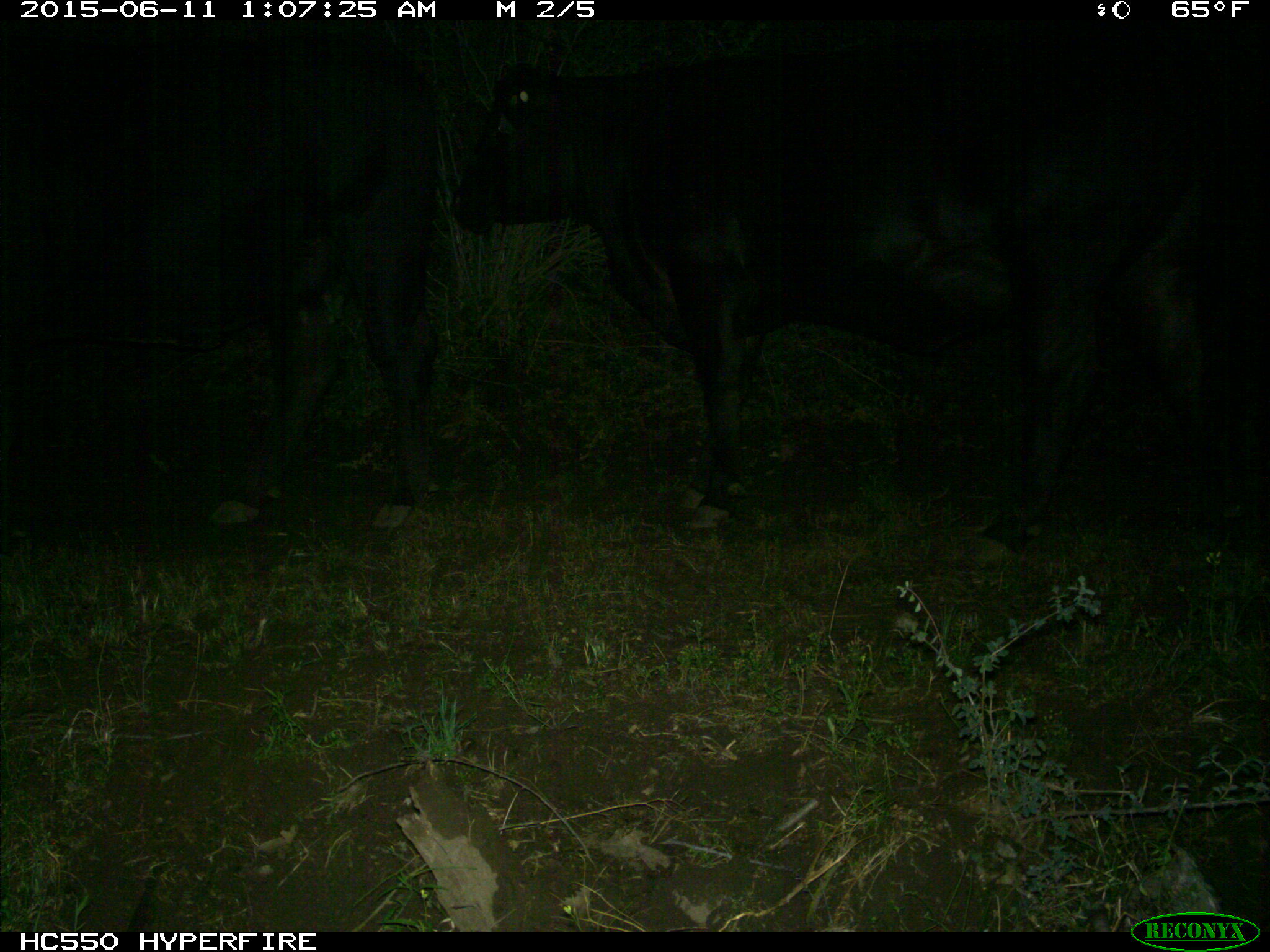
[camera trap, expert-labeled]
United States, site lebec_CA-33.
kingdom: Animalia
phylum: Chordata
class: Mammalia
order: Artiodactyla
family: Bovidae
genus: Bos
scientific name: Bos taurus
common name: domestic cow